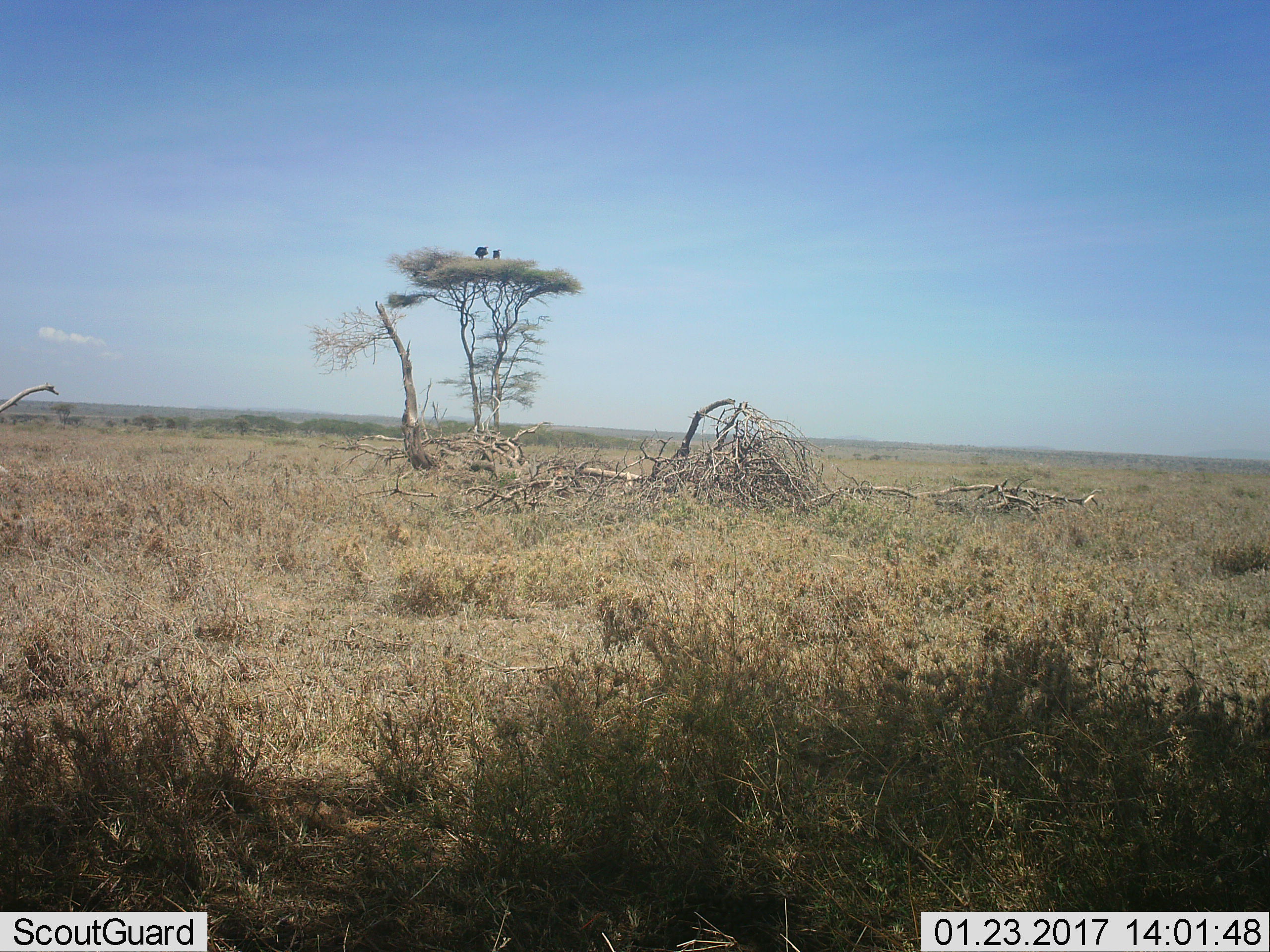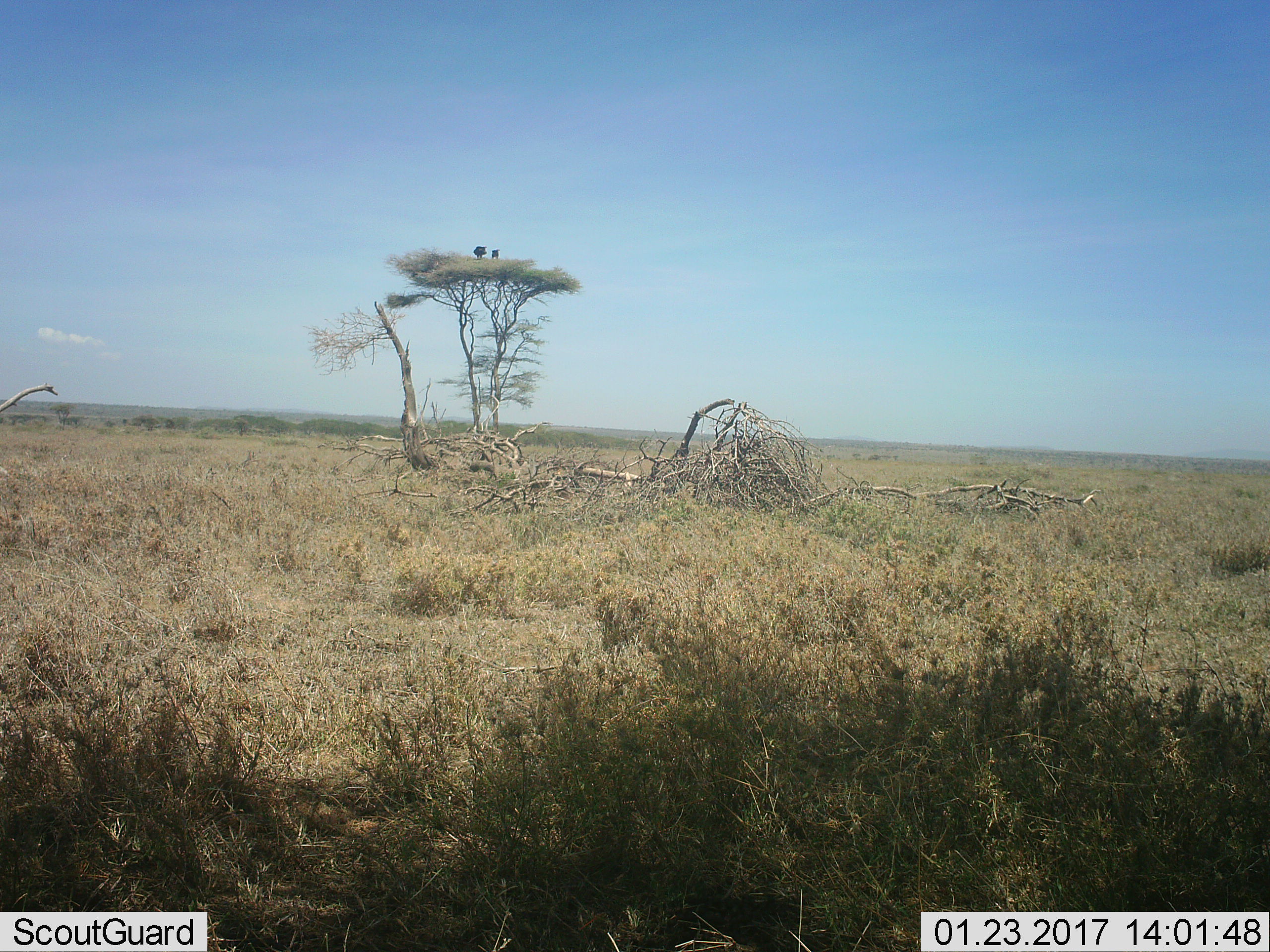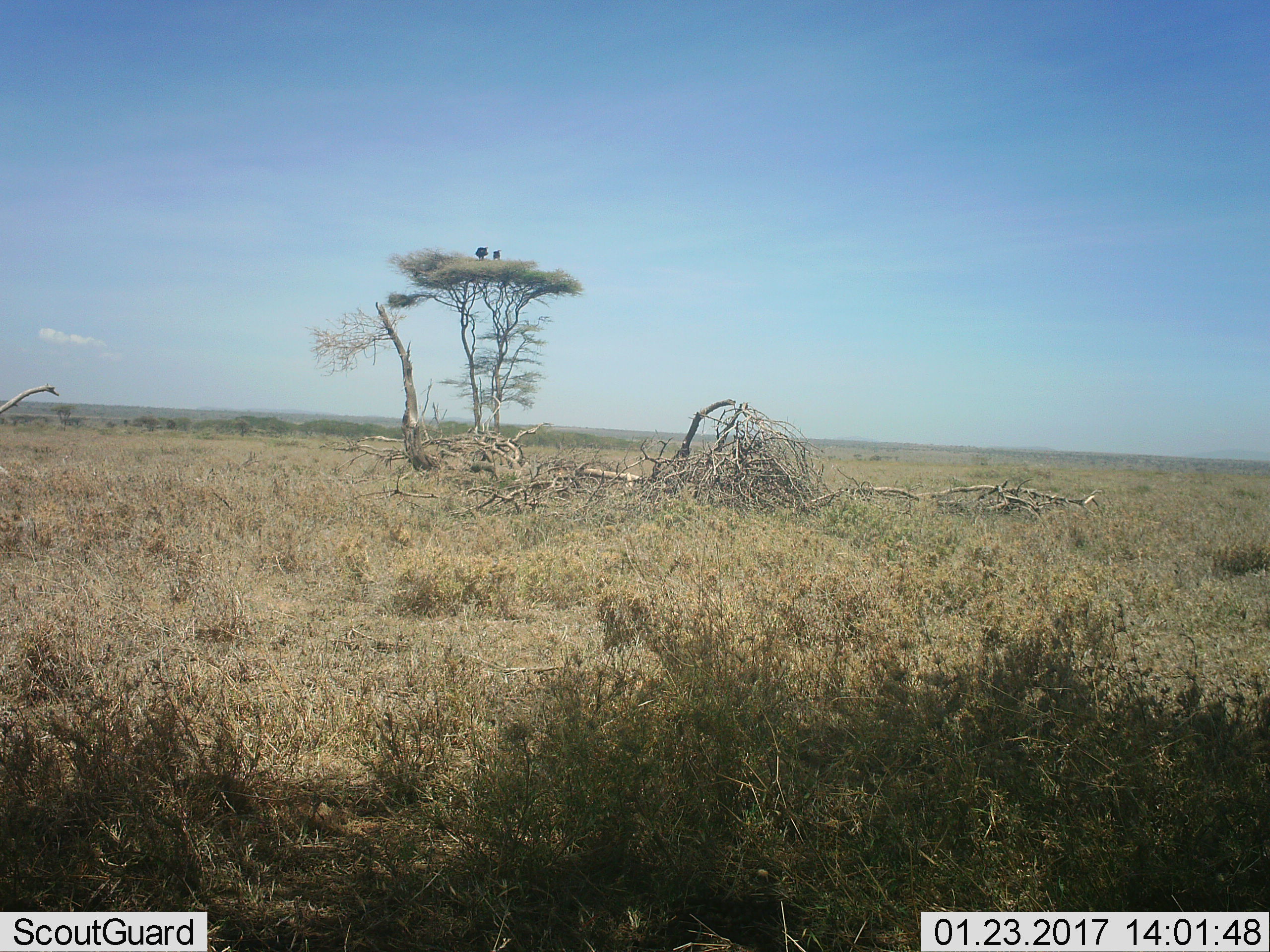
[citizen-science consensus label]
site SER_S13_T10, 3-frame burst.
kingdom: Animalia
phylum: Chordata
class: Aves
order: Accipitriformes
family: Accipitridae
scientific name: Accipitridae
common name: vulture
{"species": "vulture (Accipitridae)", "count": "2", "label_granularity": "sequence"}